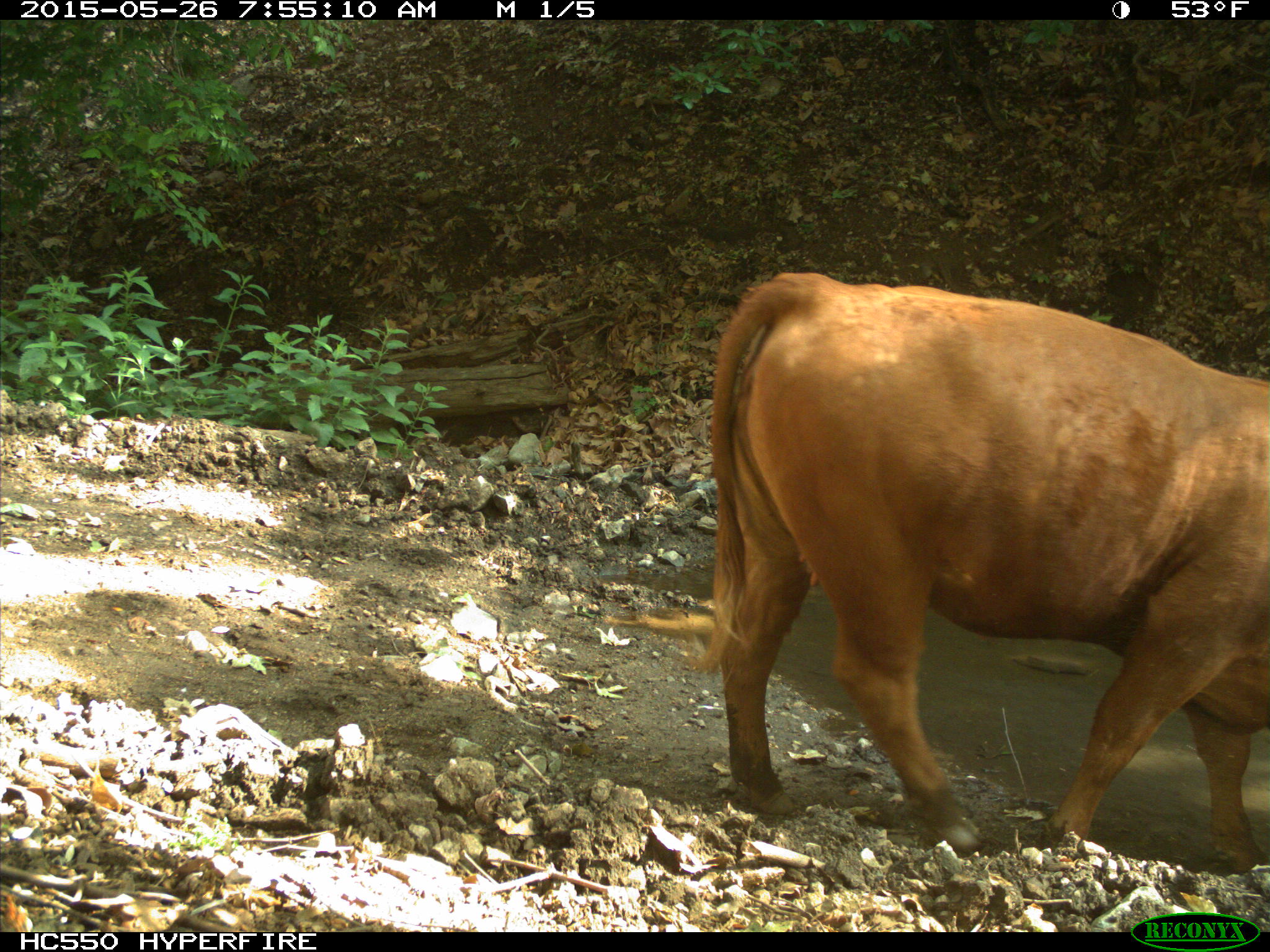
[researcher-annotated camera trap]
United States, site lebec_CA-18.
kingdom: Animalia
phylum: Chordata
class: Mammalia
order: Artiodactyla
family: Bovidae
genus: Bos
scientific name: Bos taurus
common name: domestic cow